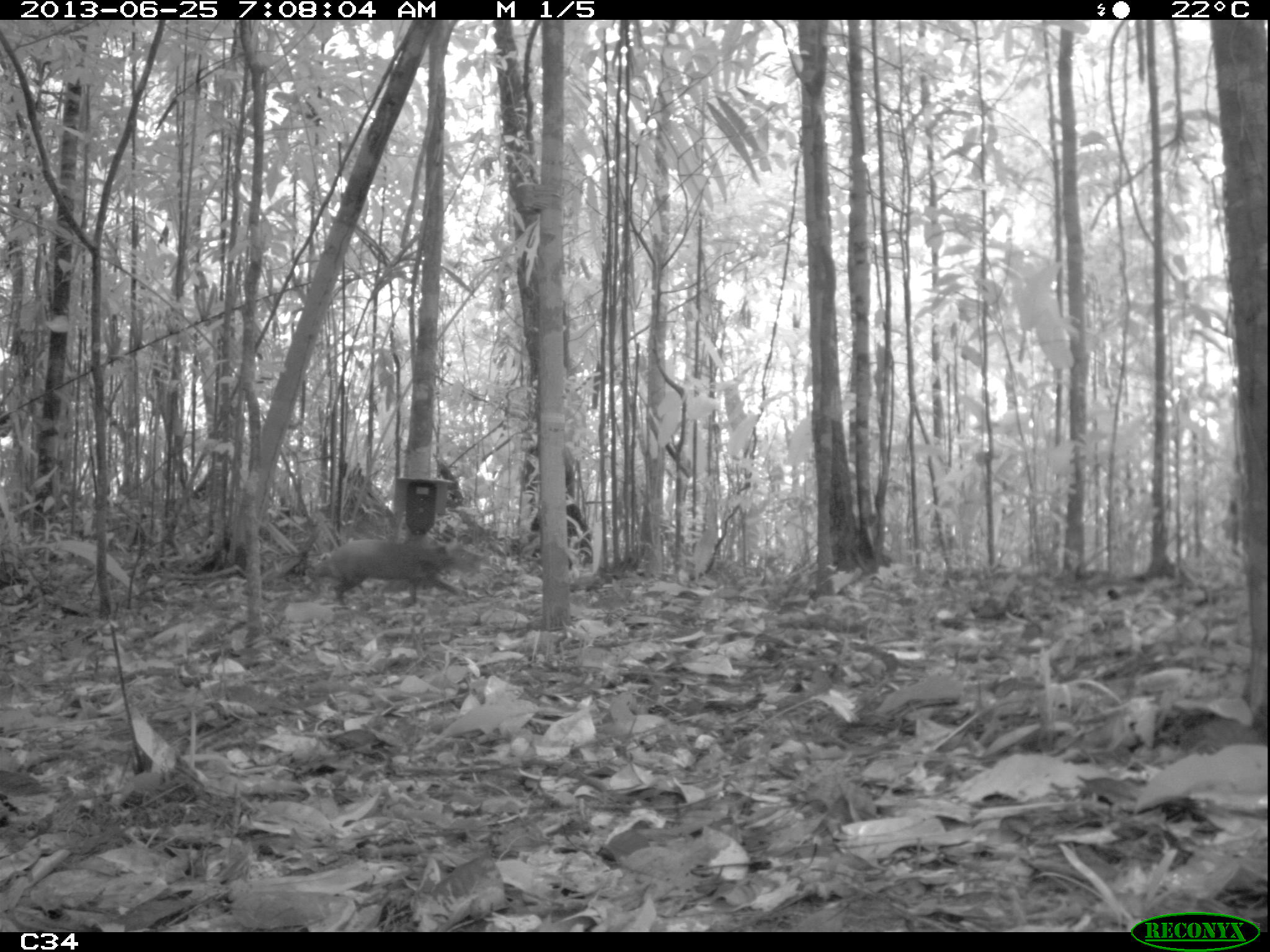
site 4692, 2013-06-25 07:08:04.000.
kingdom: Animalia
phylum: Chordata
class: Mammalia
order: Rodentia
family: Dasyproctidae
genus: Dasyprocta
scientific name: Dasyprocta leporina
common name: red-rumped agouti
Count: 1.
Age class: adult.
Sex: female.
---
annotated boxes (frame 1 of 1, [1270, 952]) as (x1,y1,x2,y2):
dasyprocta leporina: (315,535,462,605)